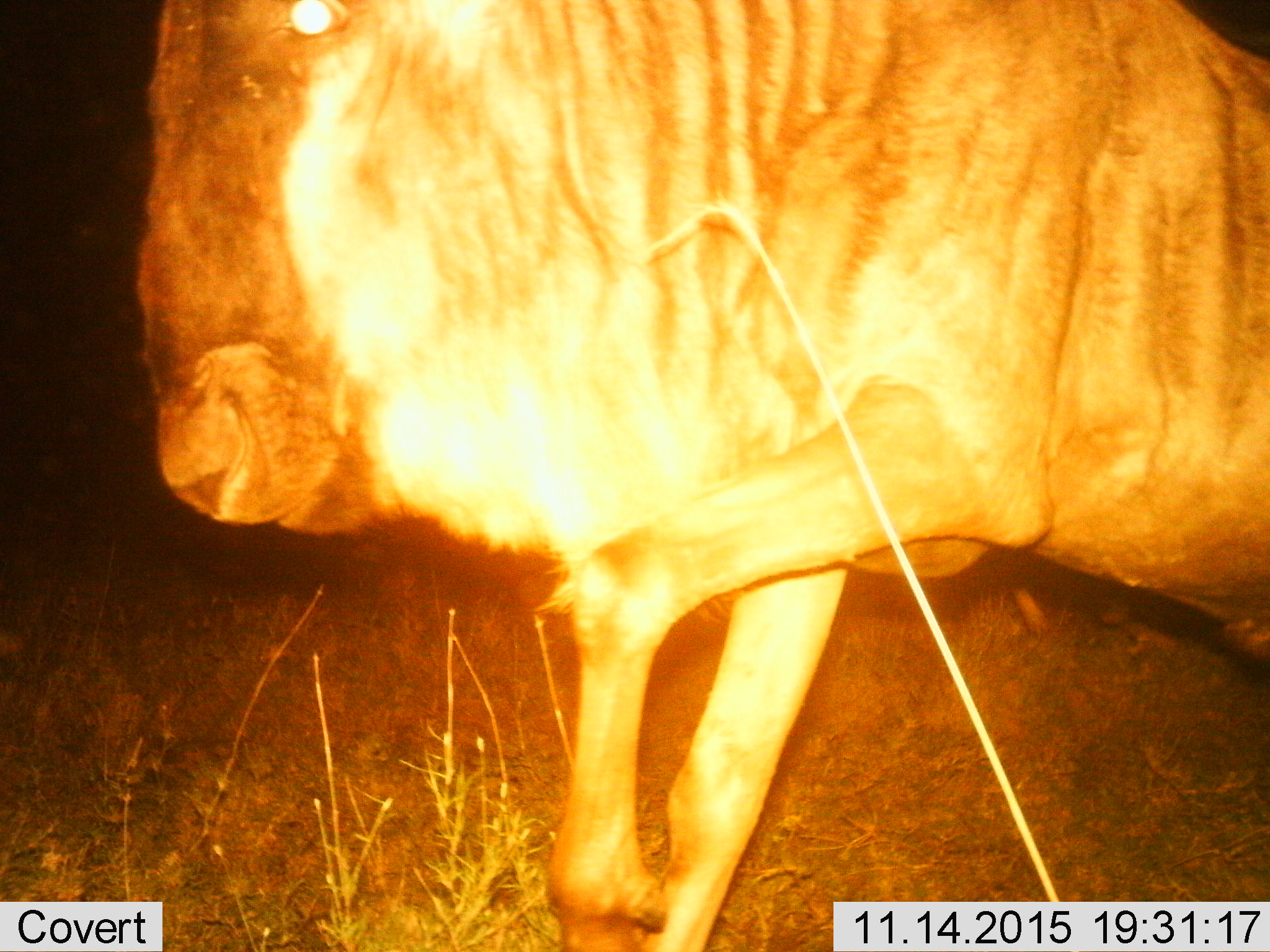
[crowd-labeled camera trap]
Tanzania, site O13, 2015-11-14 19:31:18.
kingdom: Animalia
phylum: Chordata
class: Mammalia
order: Artiodactyla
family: Bovidae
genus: Connochaetes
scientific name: Connochaetes taurinus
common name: blue wildebeest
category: wildebeest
Wildebeest (blue wildebeest) (Connochaetes taurinus), count 1. Behavior (volunteer vote fractions): standing 0%, resting 0%, moving 100%, interacting 0%. Young present (vote fraction): 0%. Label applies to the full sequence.